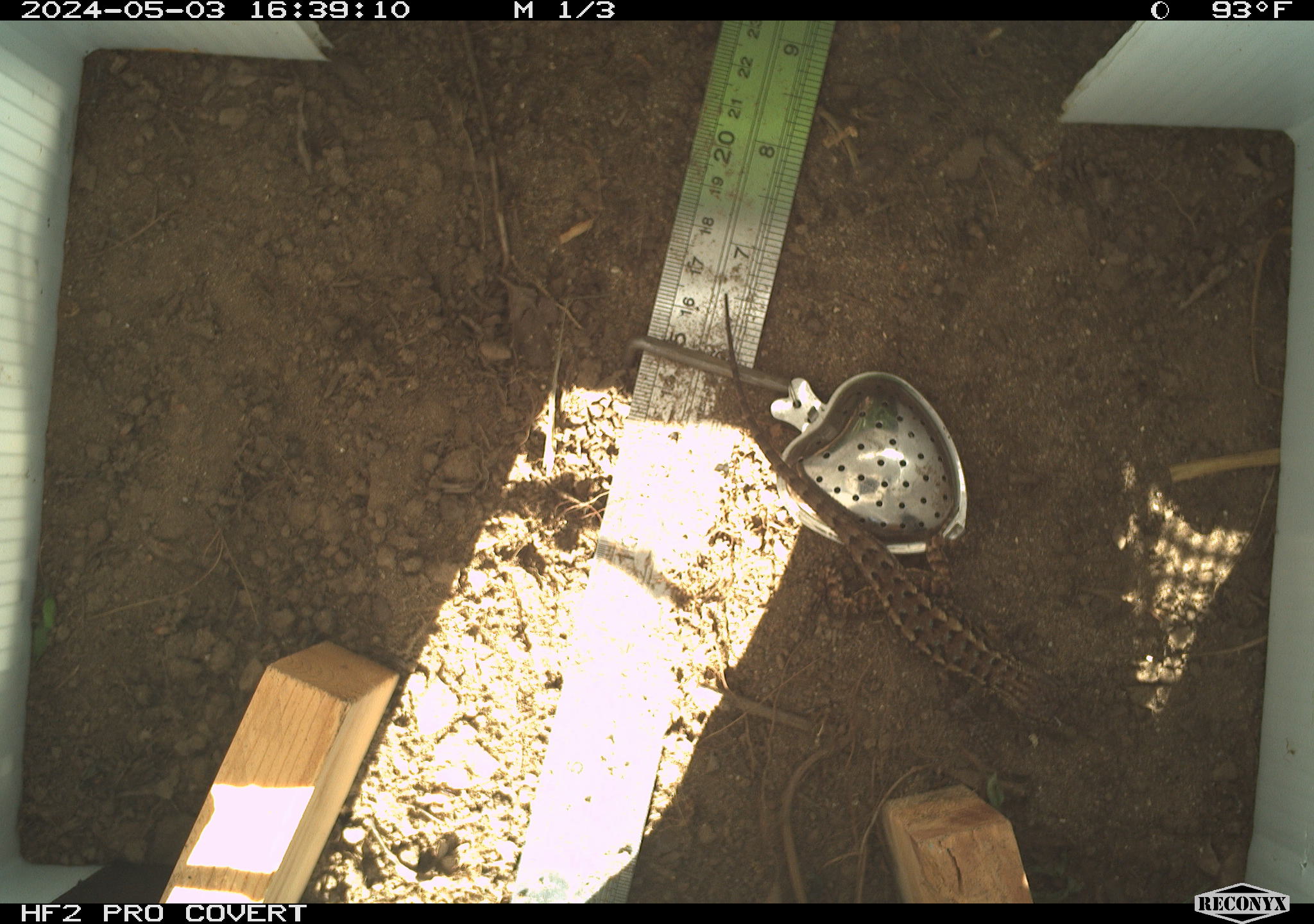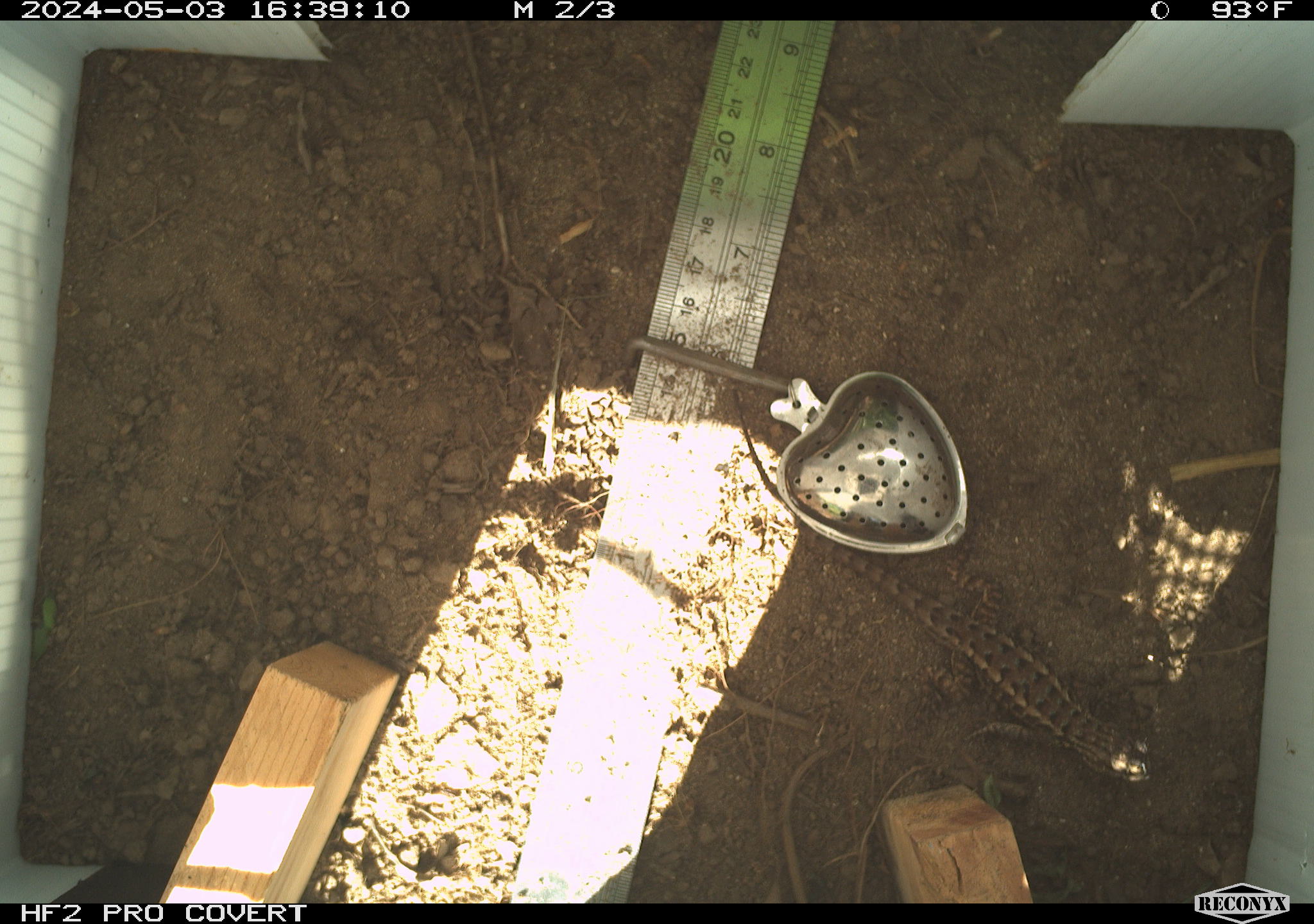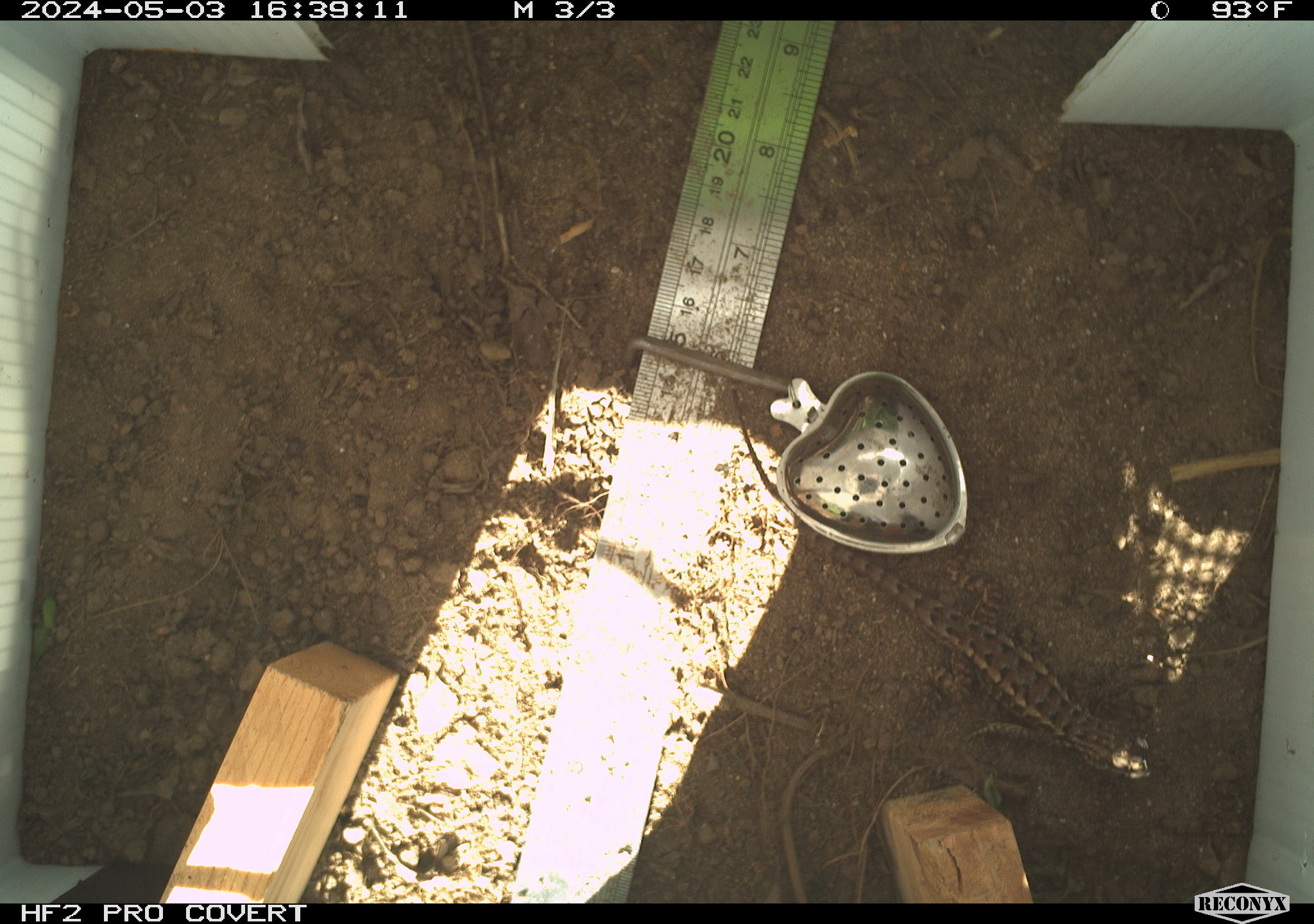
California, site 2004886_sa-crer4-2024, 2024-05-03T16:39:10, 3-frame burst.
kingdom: Animalia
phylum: Chordata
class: Reptilia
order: Squamata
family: Phrynosomatidae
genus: Sceloporus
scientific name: Sceloporus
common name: spiny lizards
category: sceloporus species